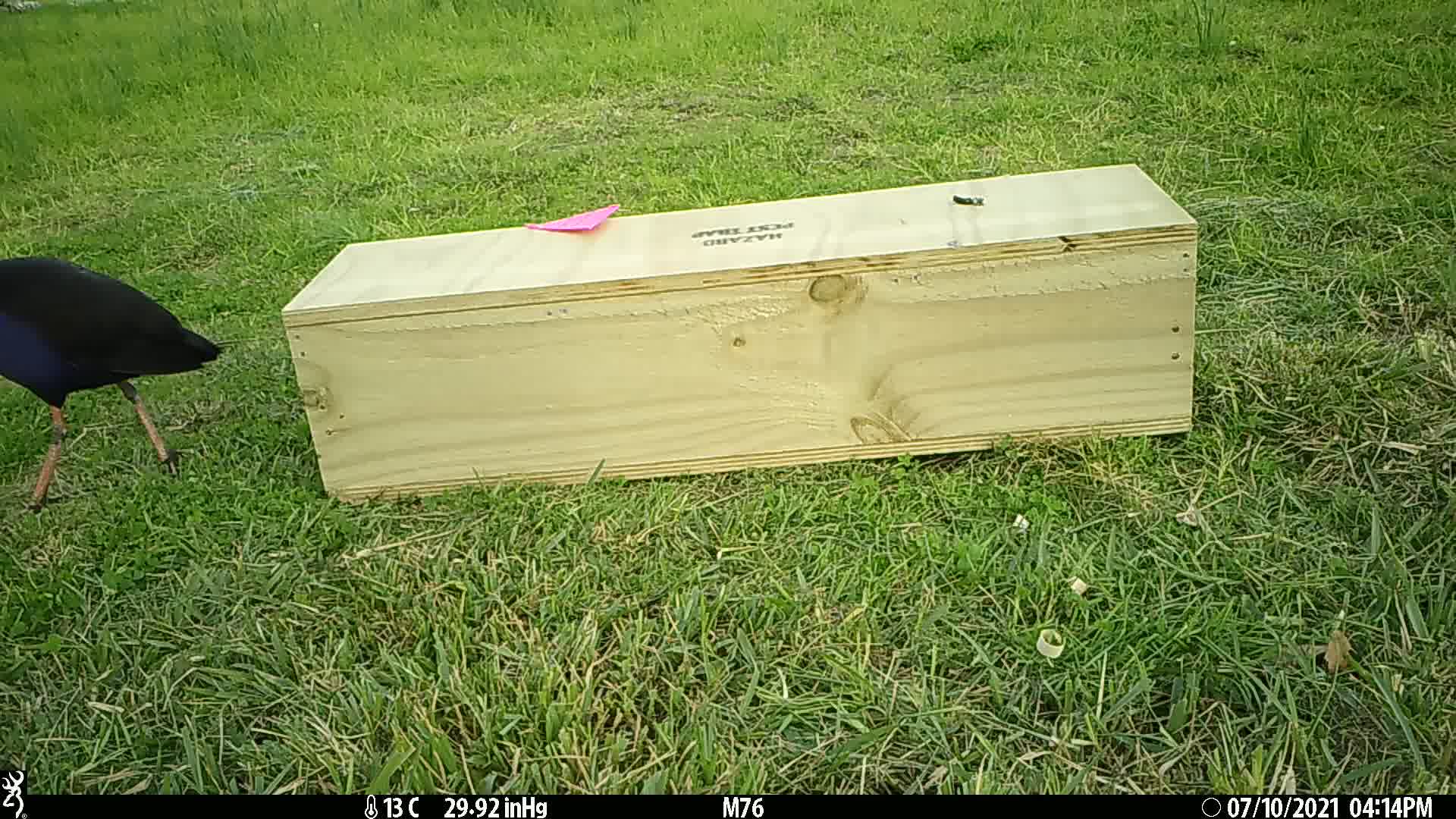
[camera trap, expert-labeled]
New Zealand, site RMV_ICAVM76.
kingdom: Animalia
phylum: Chordata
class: Aves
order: Gruiformes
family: Rallidae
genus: Porphyrio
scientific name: Porphyrio melanotus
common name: australasian swamphen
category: pukeko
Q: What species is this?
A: Pukeko (australasian swamphen) (Porphyrio melanotus).